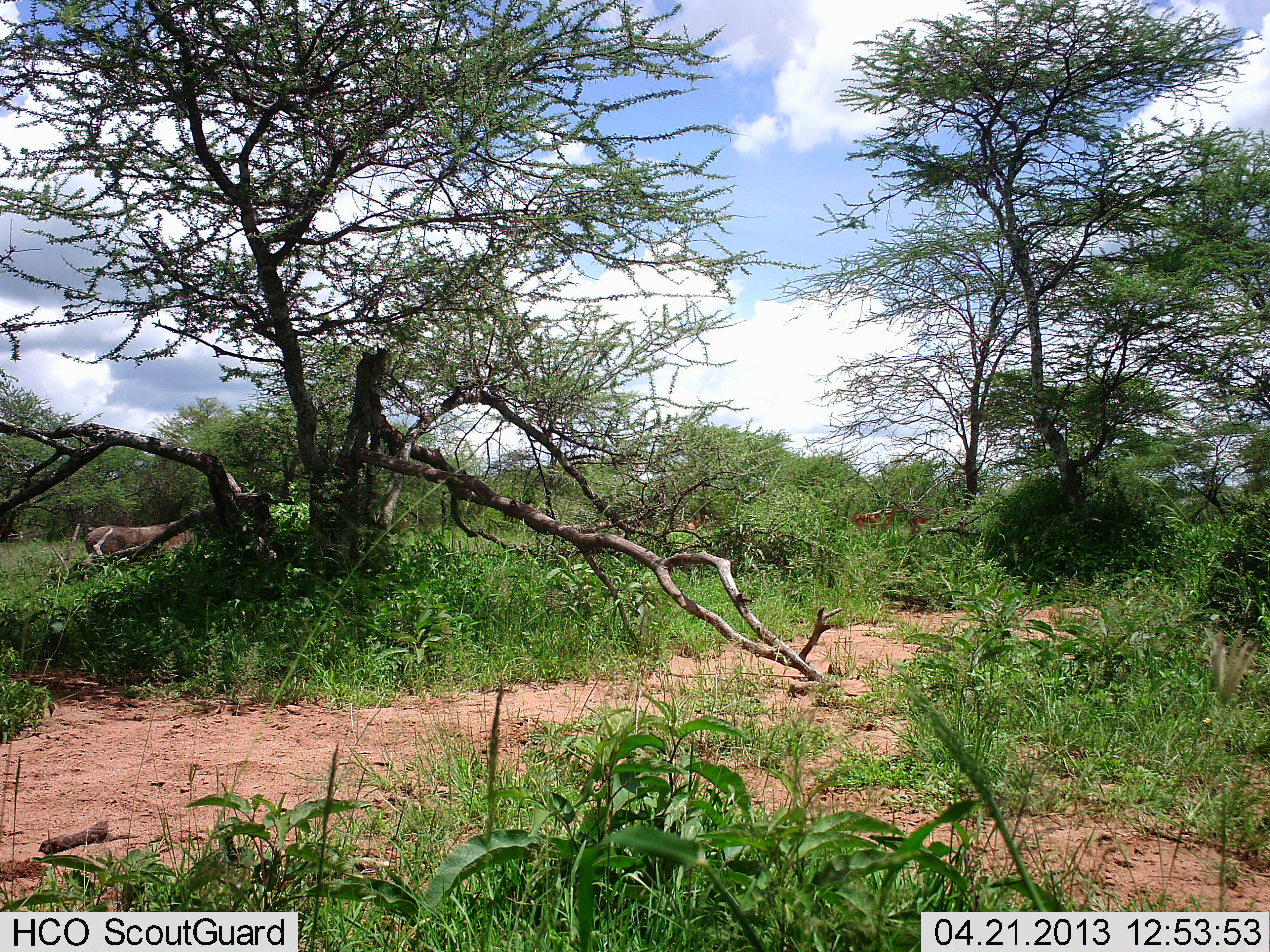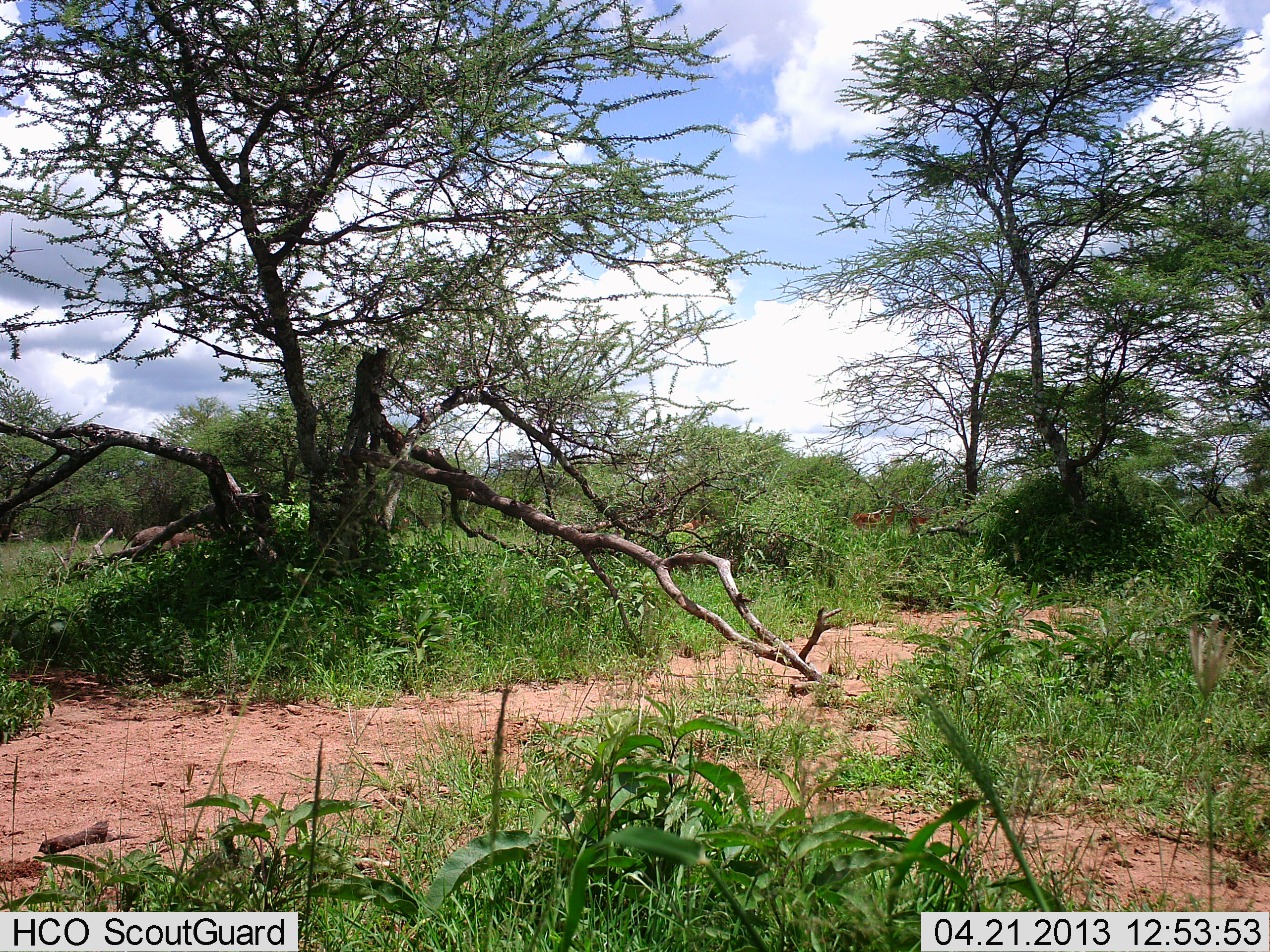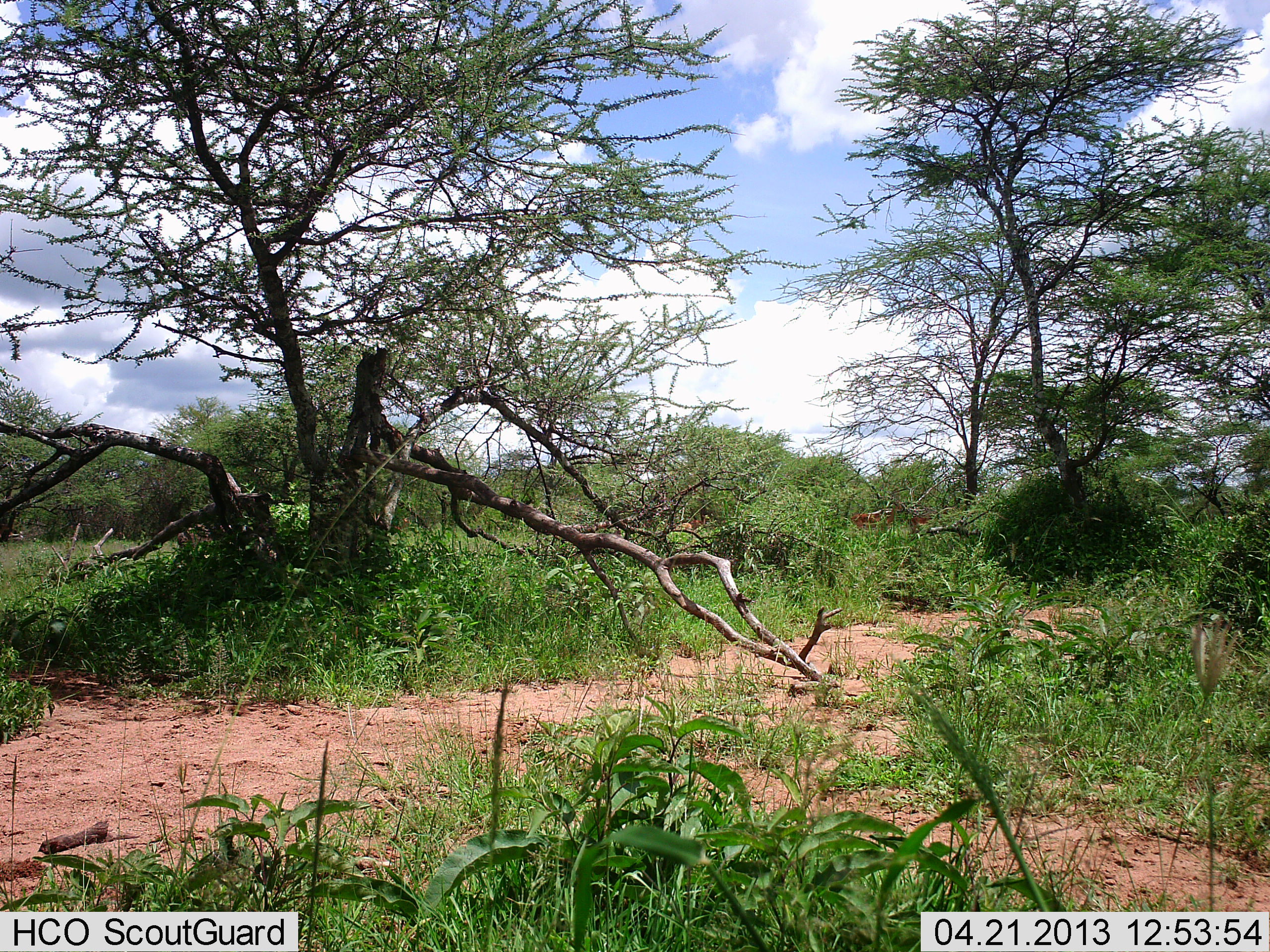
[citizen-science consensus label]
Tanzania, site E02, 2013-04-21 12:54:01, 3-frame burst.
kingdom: Animalia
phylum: Chordata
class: Mammalia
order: Artiodactyla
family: Suidae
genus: Phacochoerus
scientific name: Phacochoerus africanus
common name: warthog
Warthog (Phacochoerus africanus), count 1. Behavior (volunteer vote fractions): standing 0%, resting 0%, moving 100%, interacting 0%. Young present (vote fraction): 0%. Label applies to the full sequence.